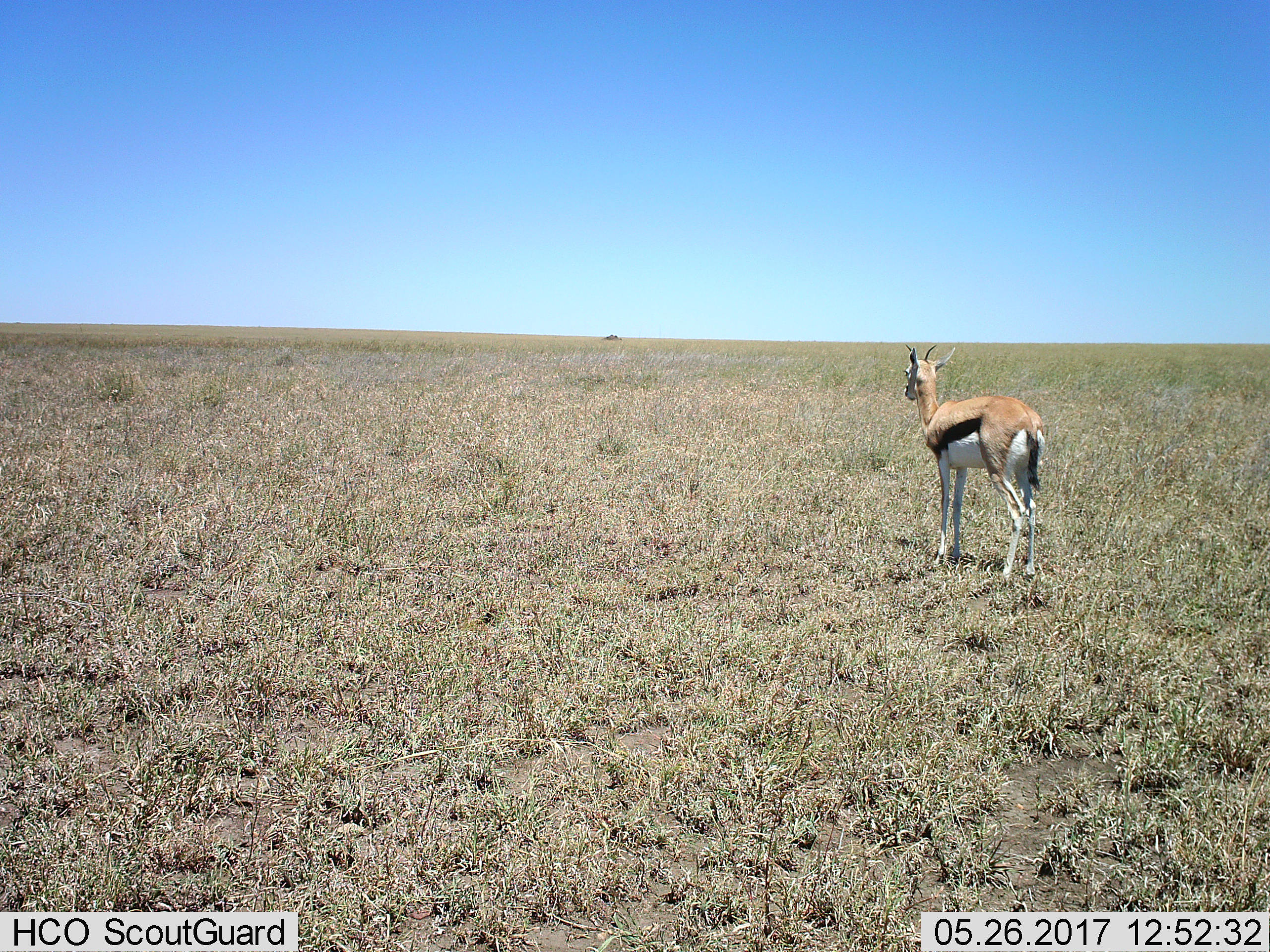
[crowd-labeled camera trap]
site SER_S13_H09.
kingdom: Animalia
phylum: Chordata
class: Mammalia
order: Artiodactyla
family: Bovidae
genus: Eudorcas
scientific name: Eudorcas thomsonii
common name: thomson's gazelle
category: gazellethomsons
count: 1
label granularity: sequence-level